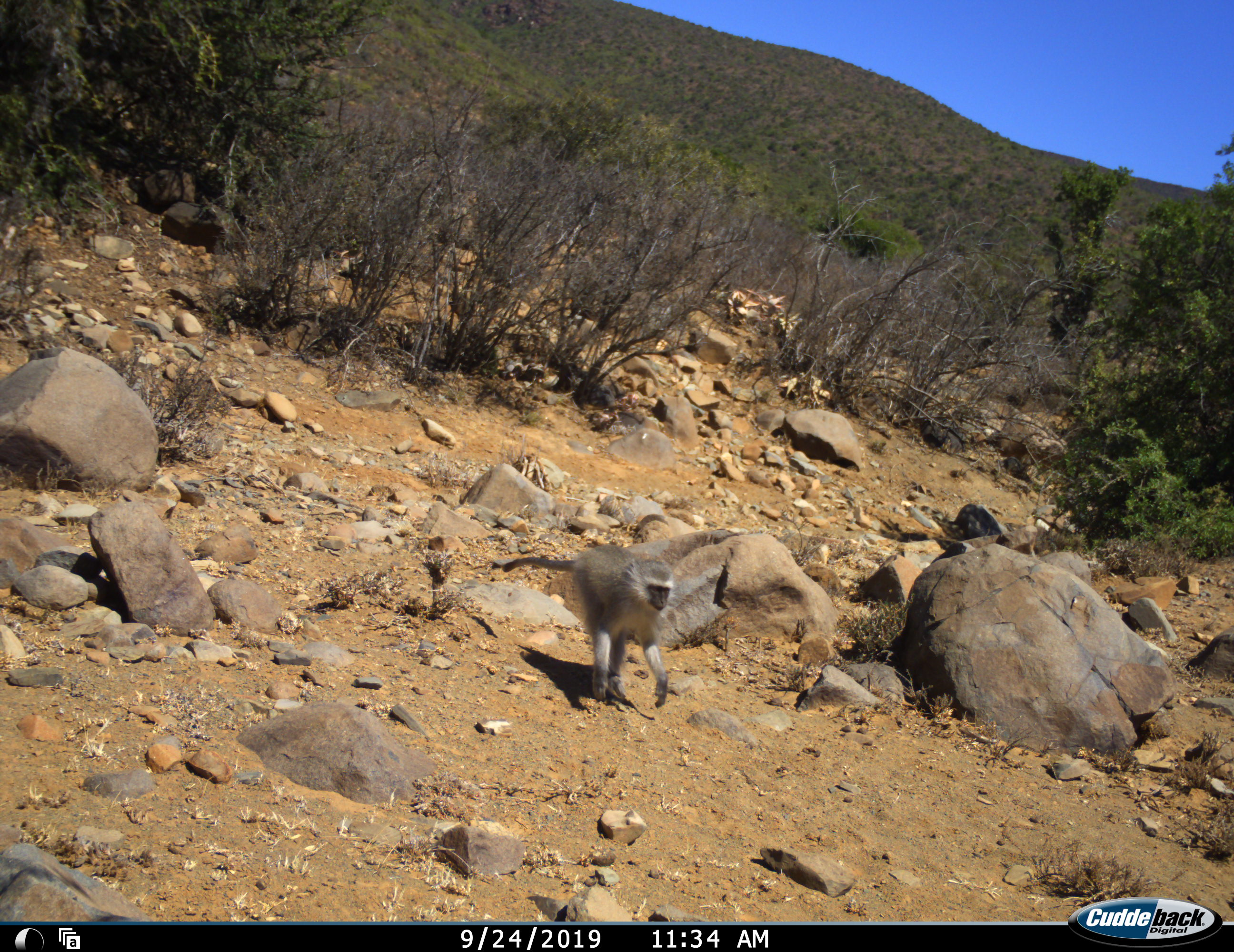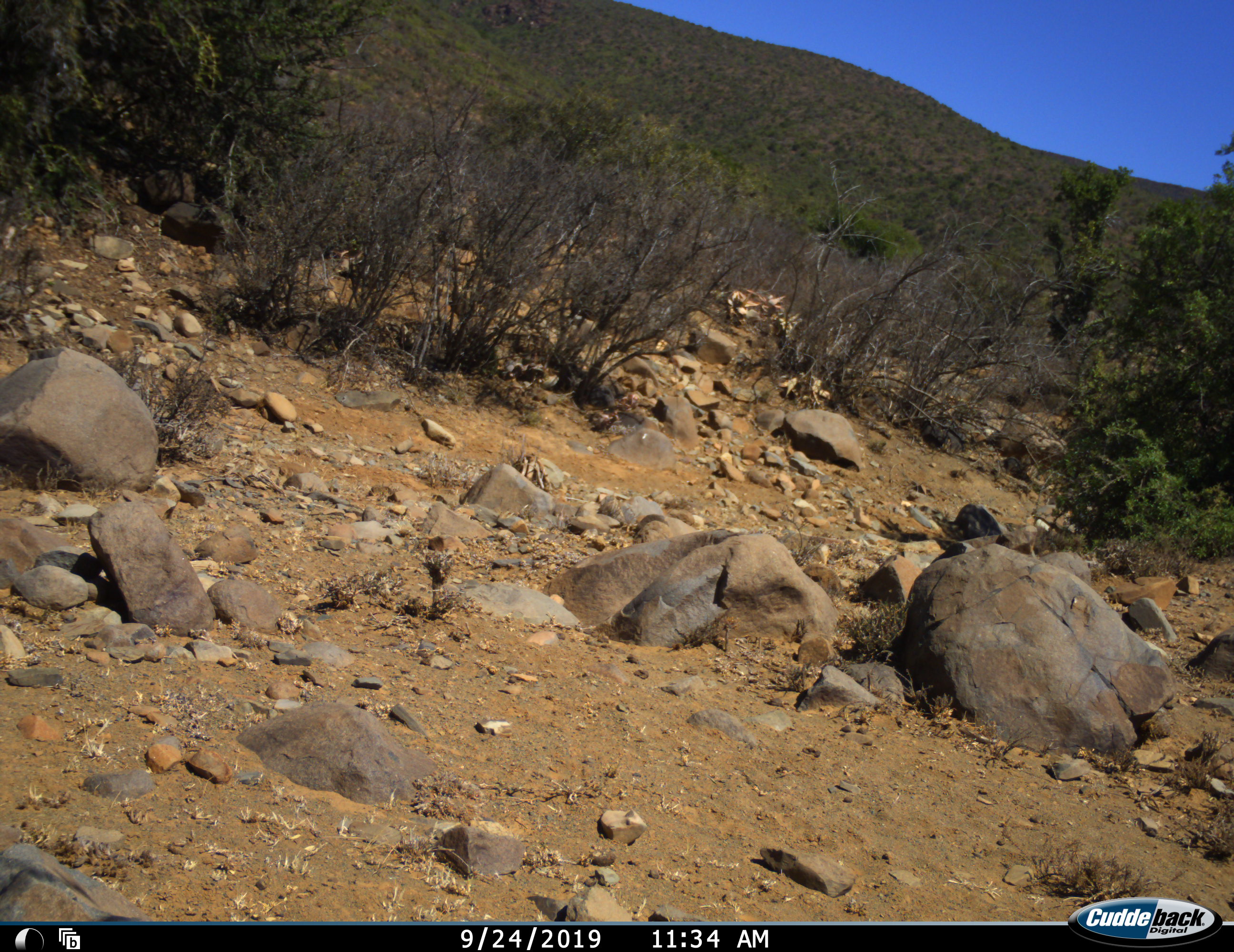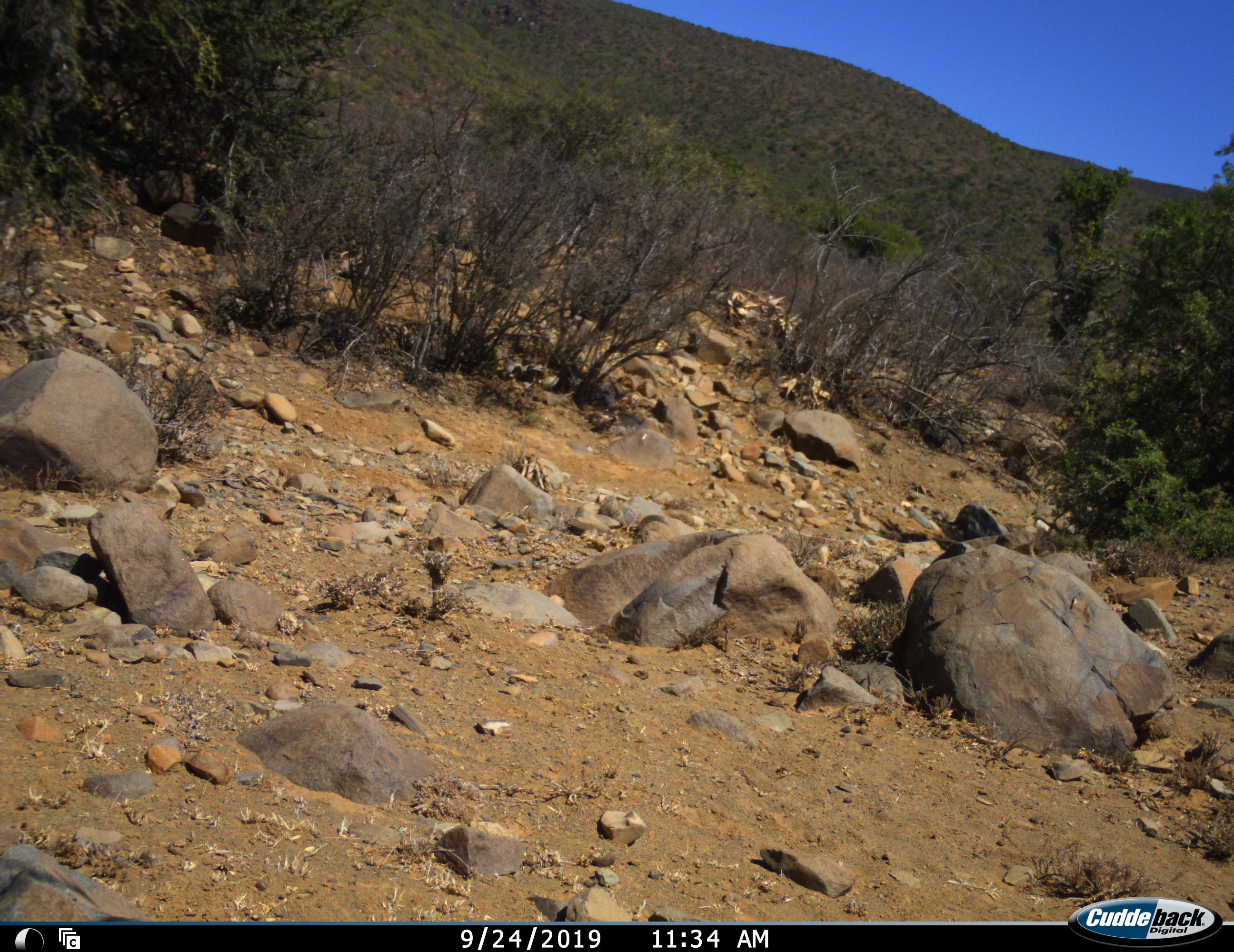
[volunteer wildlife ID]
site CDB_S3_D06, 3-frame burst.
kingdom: Animalia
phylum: Chordata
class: Mammalia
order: Primates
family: Cercopithecidae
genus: Chlorocebus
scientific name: Chlorocebus pygerythrus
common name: vervet monkey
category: monkeyvervet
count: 1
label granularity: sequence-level